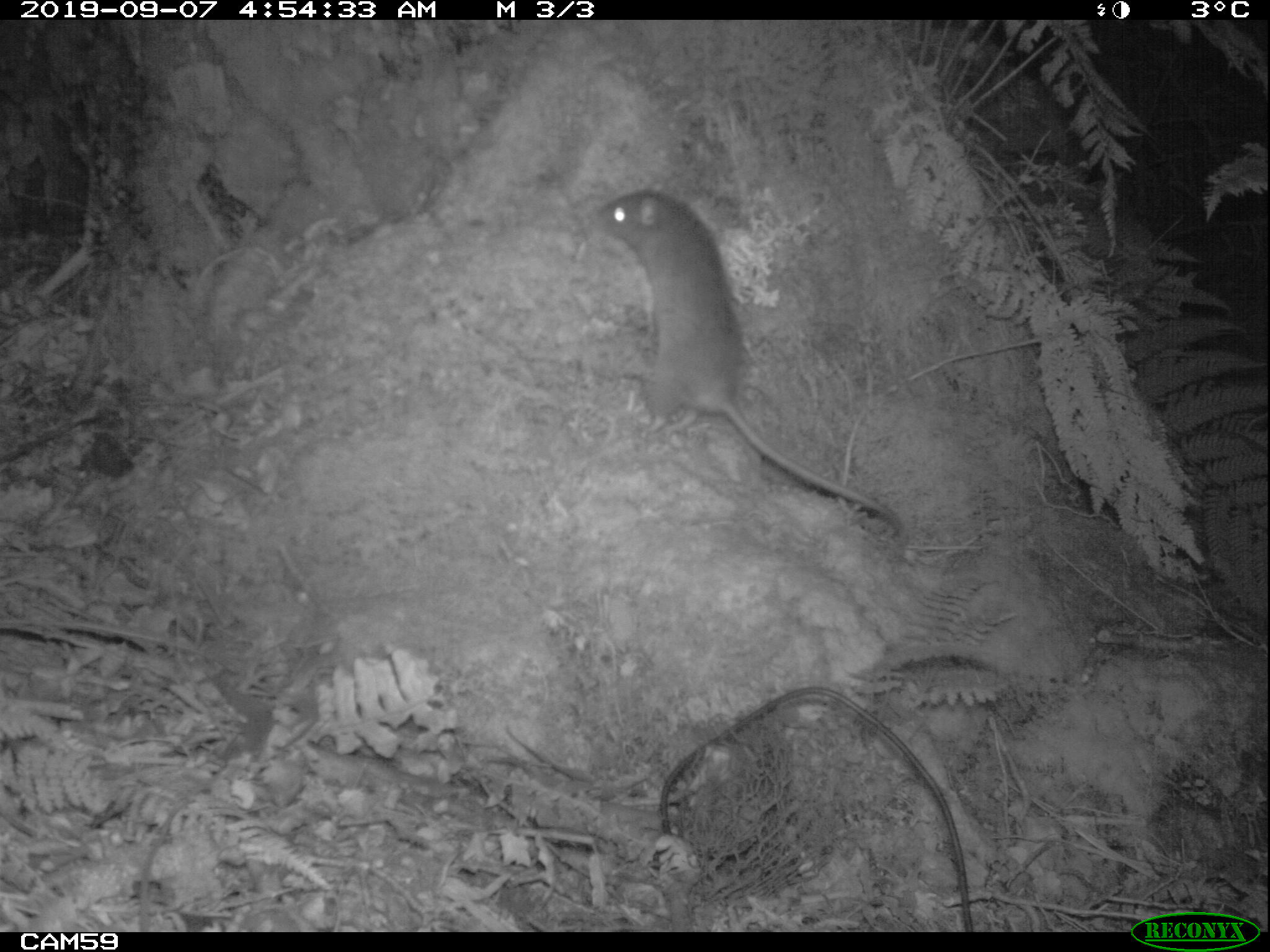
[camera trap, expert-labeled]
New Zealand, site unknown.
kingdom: Animalia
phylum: Chordata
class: Mammalia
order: Rodentia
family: Muridae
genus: Rattus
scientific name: Rattus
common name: rat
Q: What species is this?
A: Rat (Rattus).